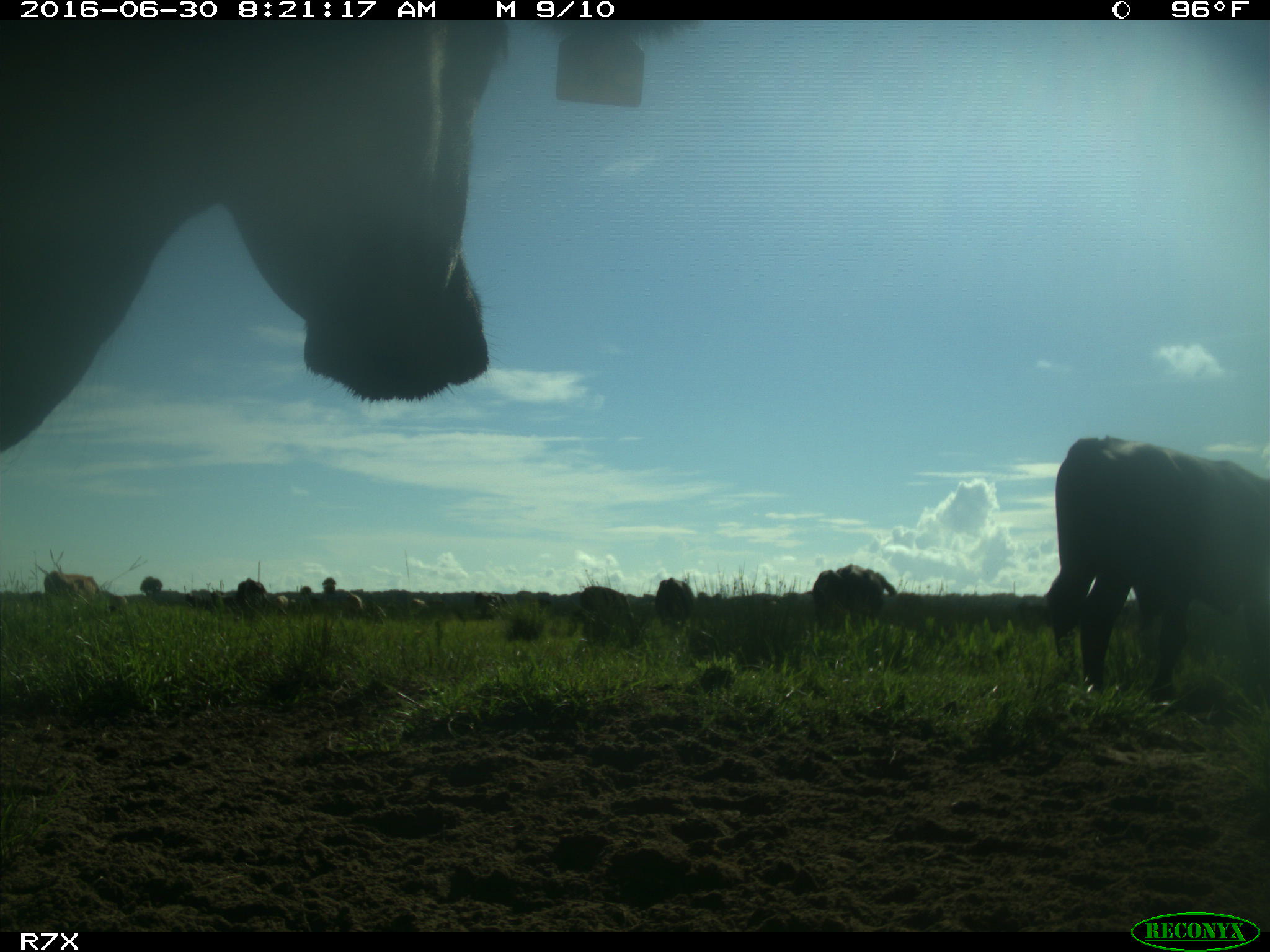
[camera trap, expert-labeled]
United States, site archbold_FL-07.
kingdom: Animalia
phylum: Chordata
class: Mammalia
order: Artiodactyla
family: Bovidae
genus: Bos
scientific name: Bos taurus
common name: domestic cow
Bos taurus (domestic cow).